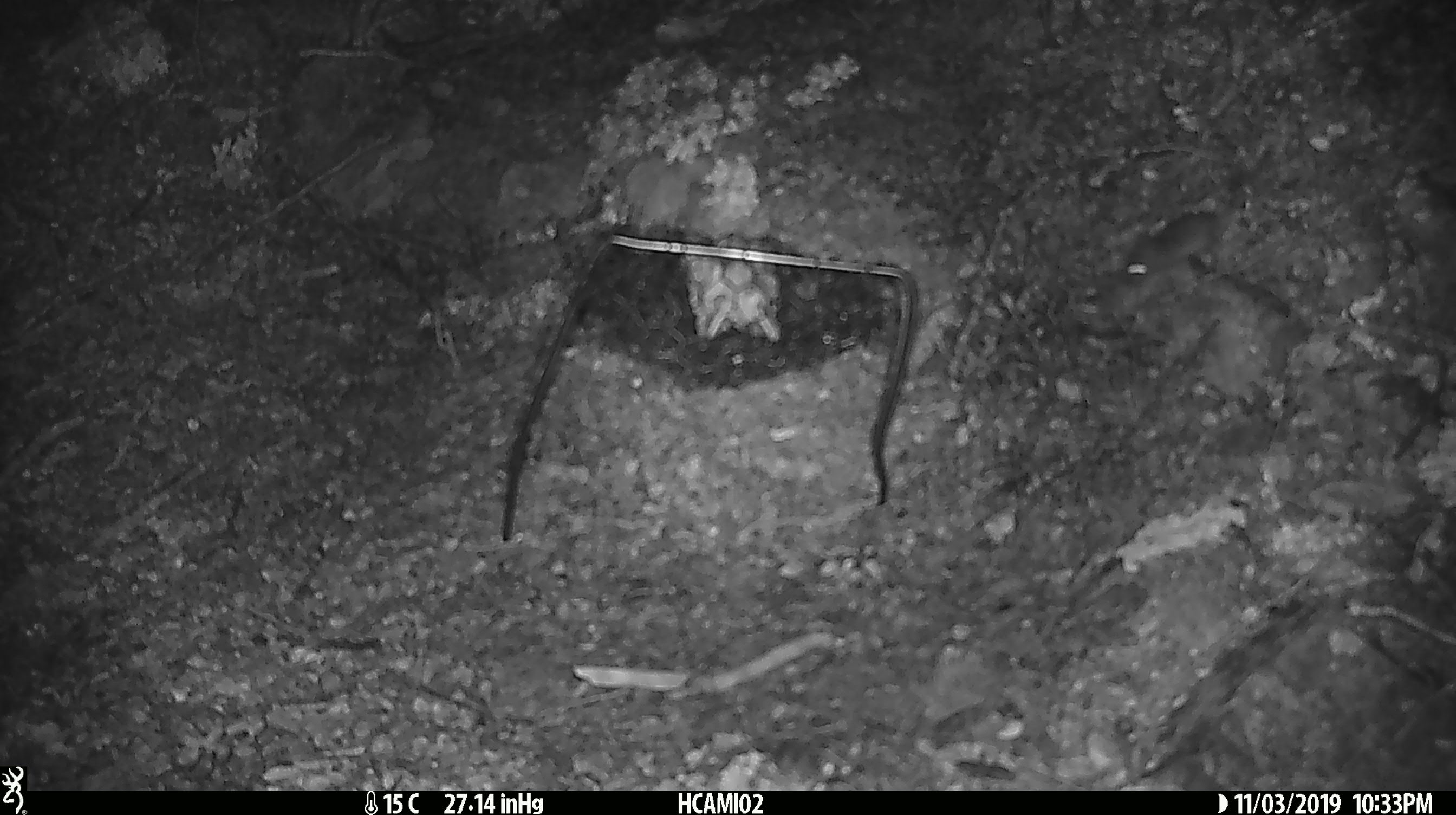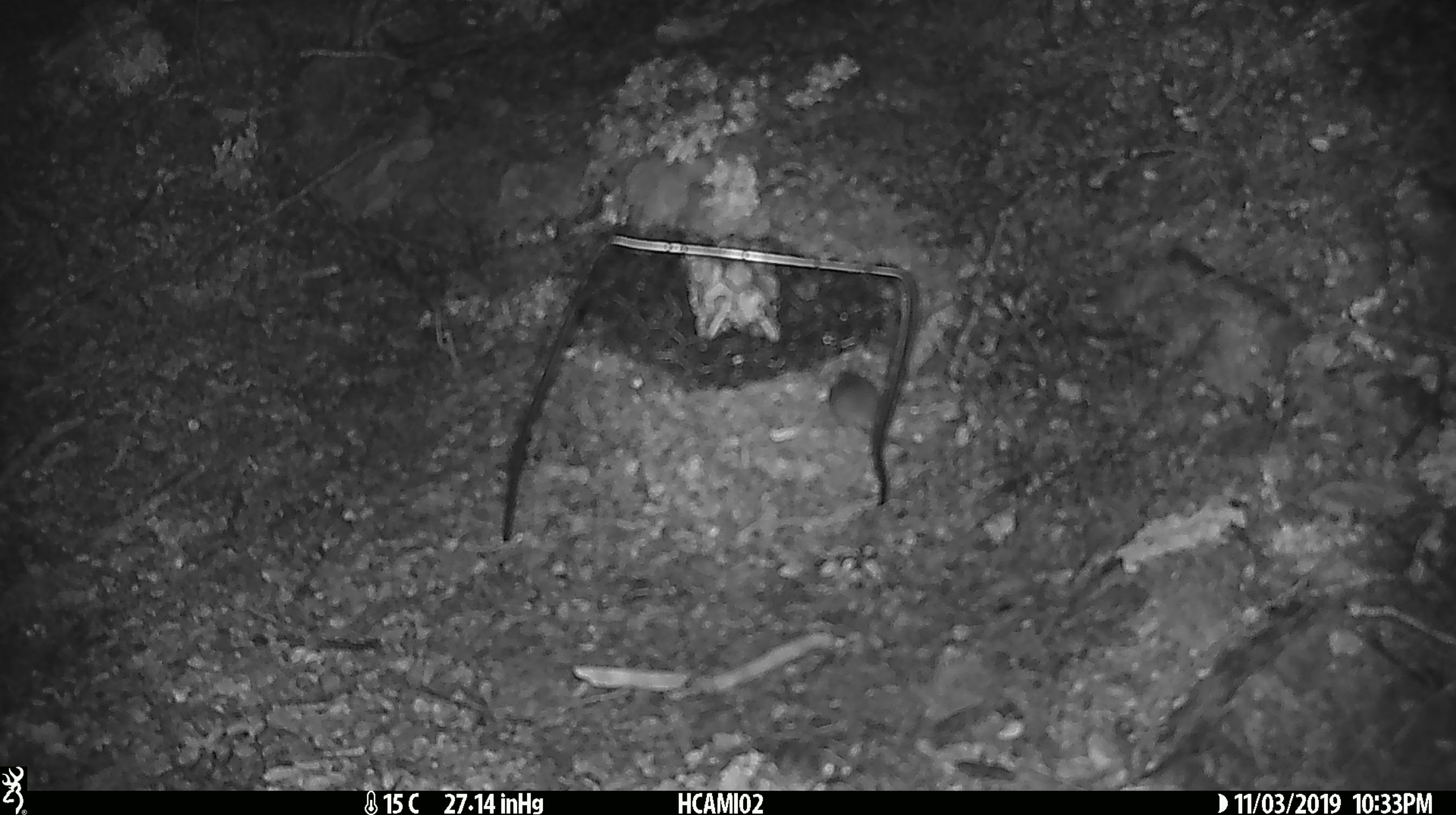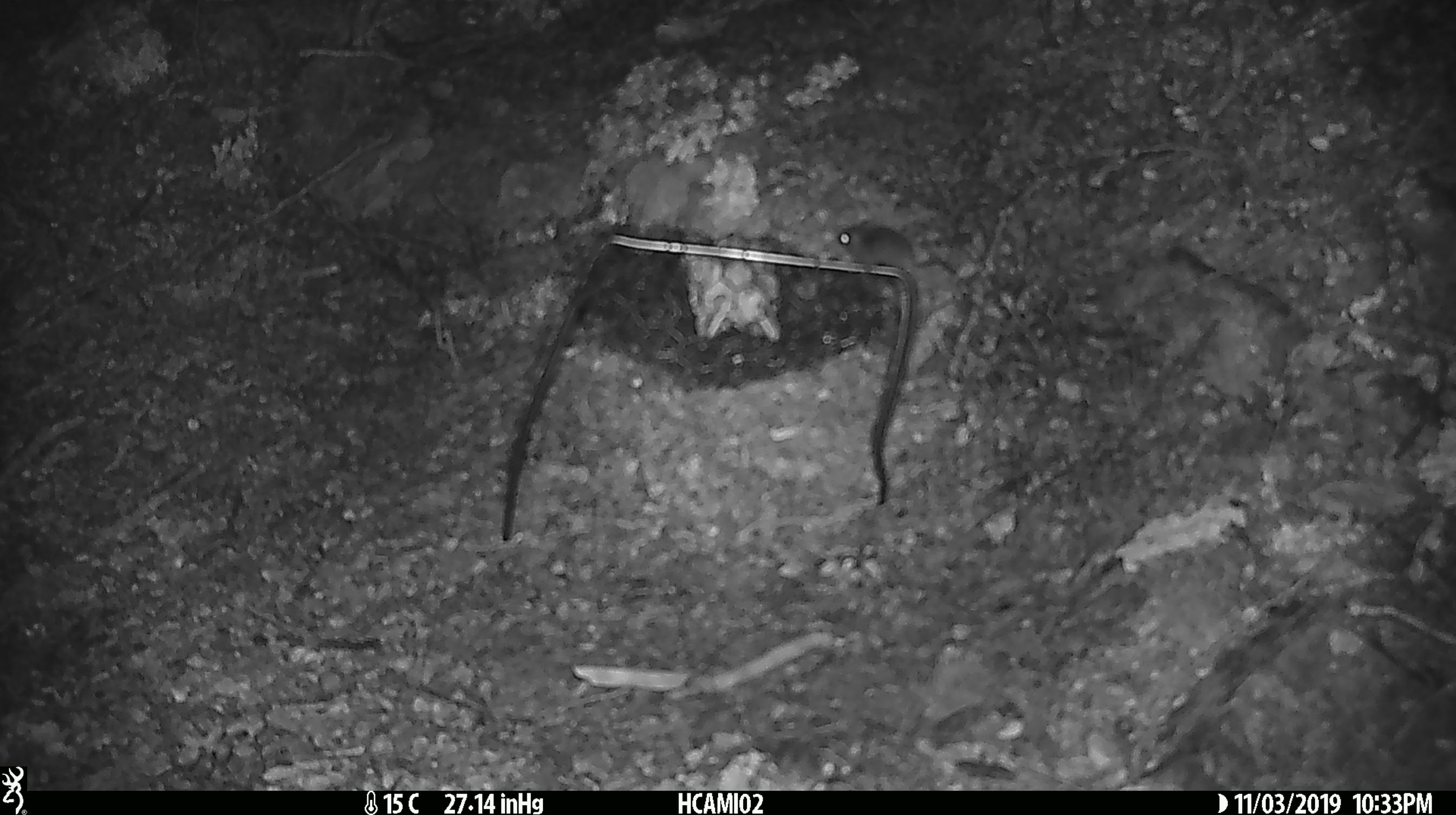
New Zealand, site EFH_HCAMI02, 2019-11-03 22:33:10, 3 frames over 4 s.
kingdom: Animalia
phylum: Chordata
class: Mammalia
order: Rodentia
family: Muridae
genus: Mus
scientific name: Mus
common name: mouse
Mouse (Mus).